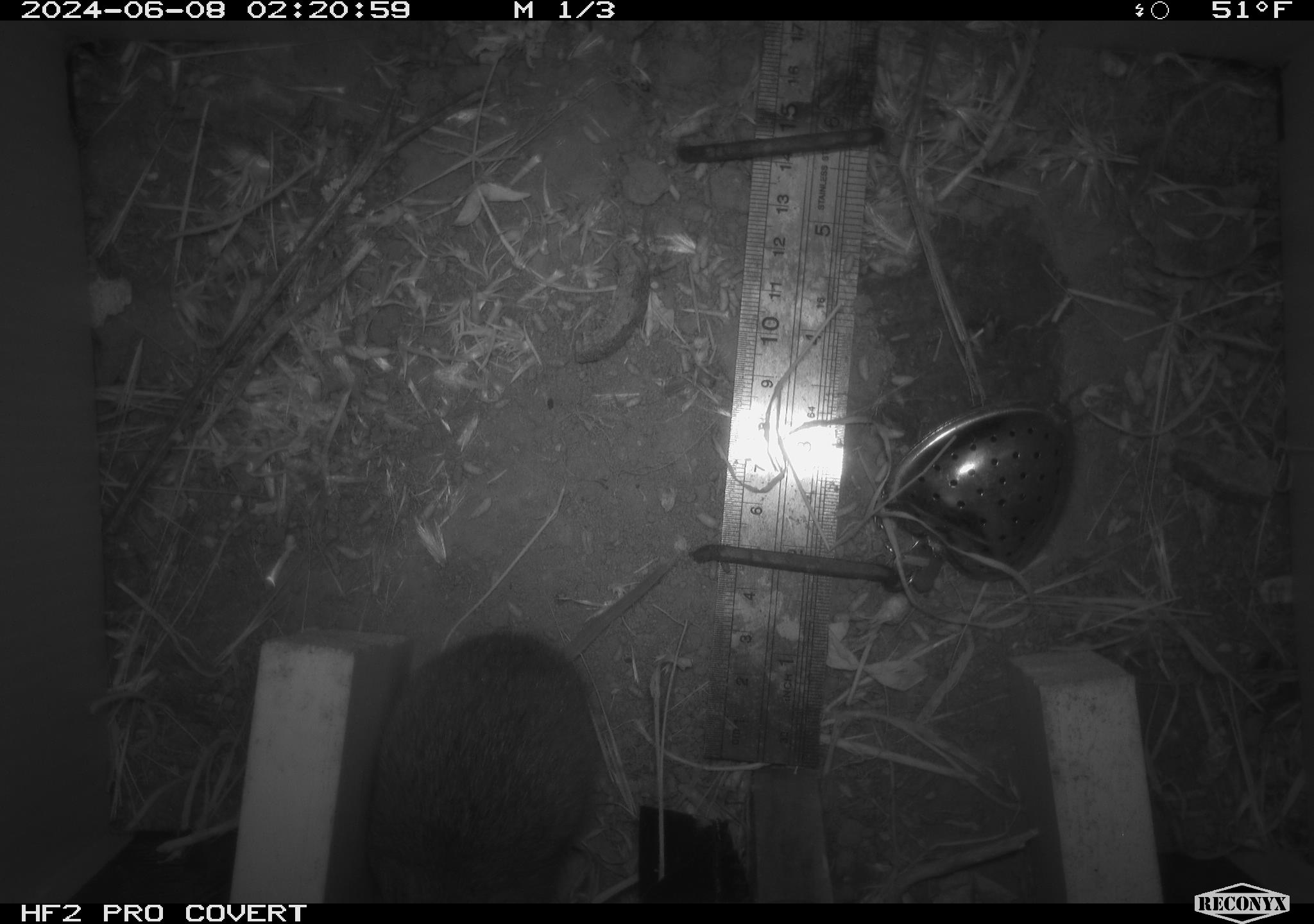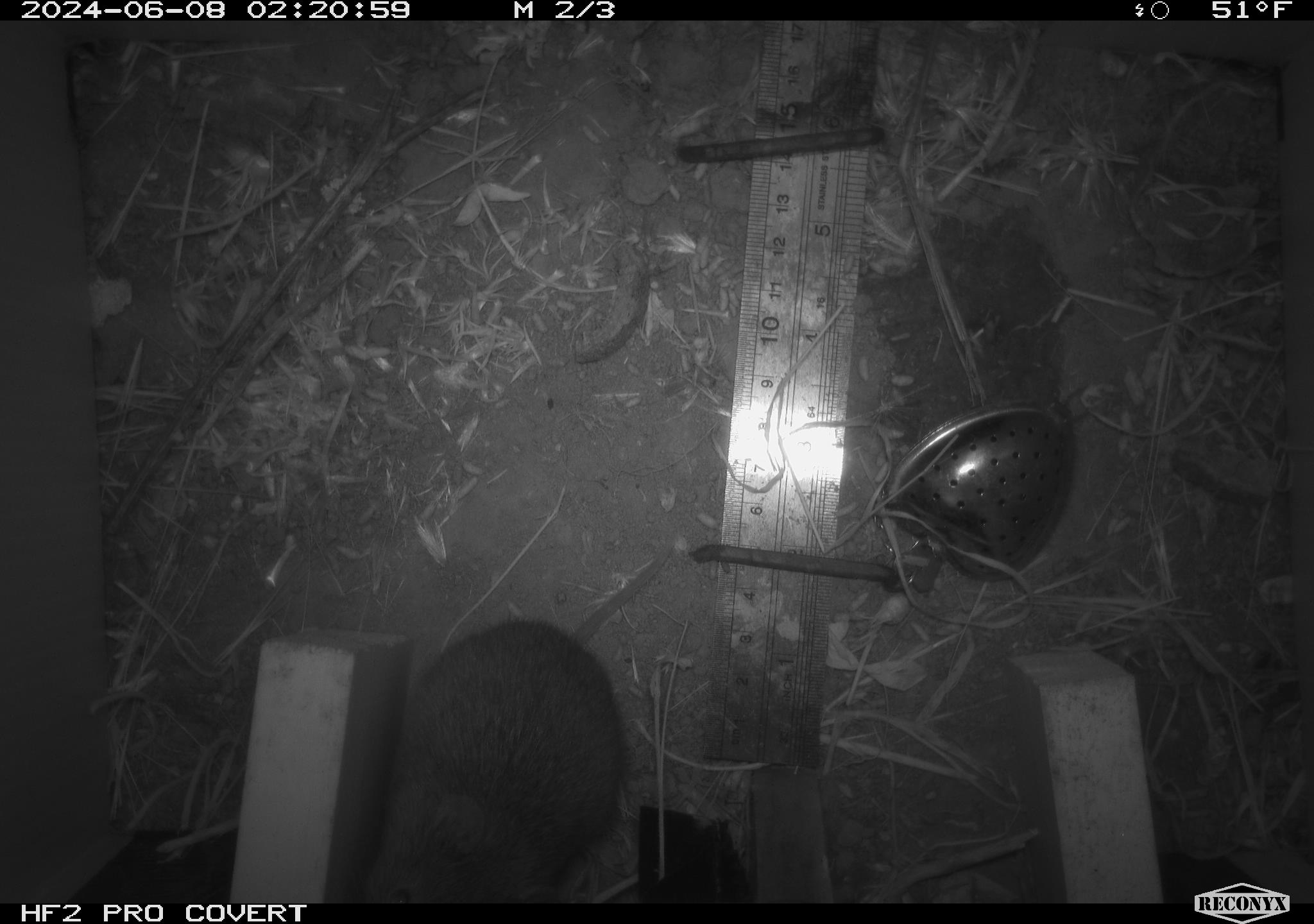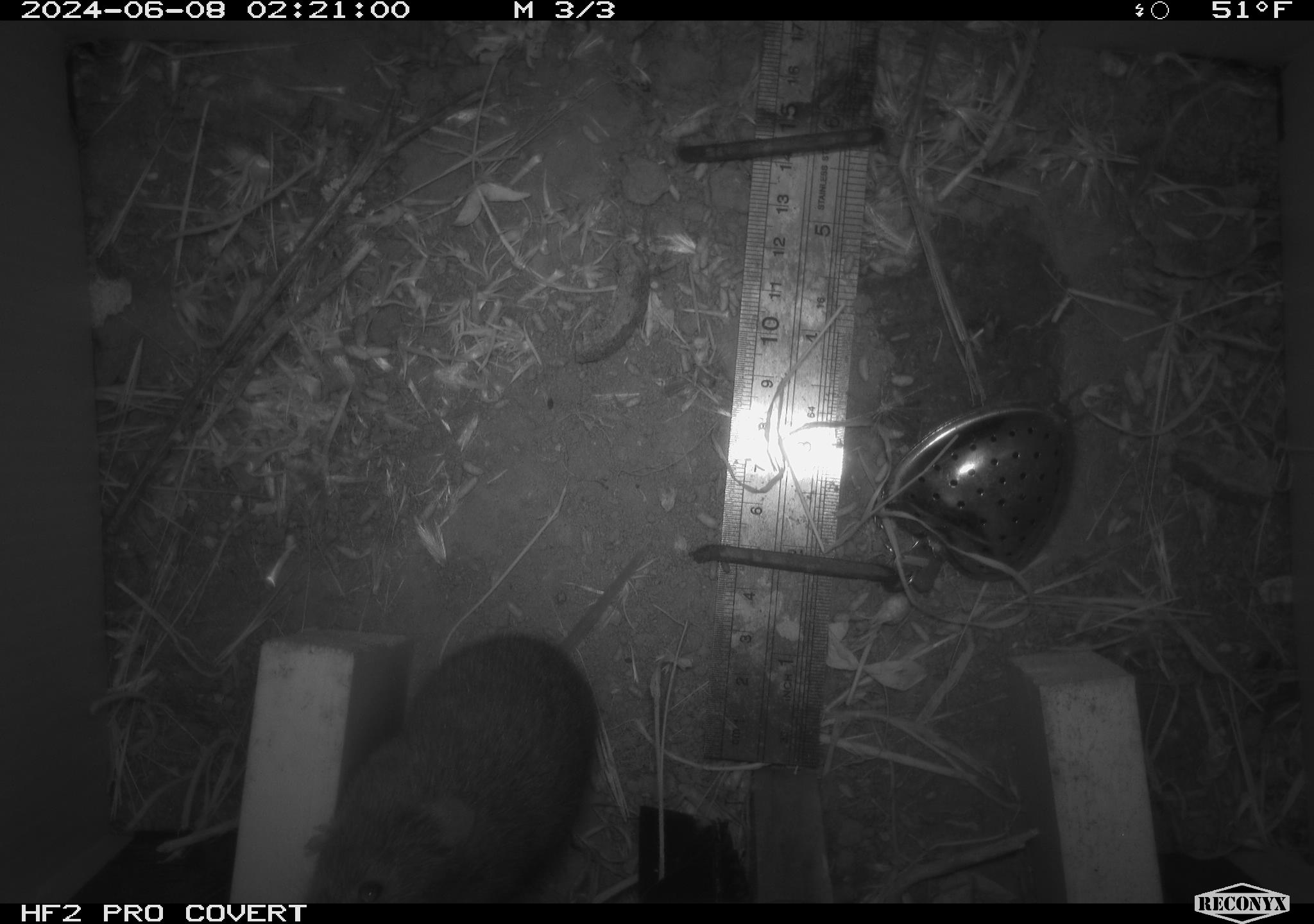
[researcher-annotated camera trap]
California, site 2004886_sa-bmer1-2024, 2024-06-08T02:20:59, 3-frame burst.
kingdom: Animalia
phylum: Chordata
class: Mammalia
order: Rodentia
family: Cricetidae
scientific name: Arvicolinae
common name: voles, lemmings, and muskrats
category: arvicolinae subfamily